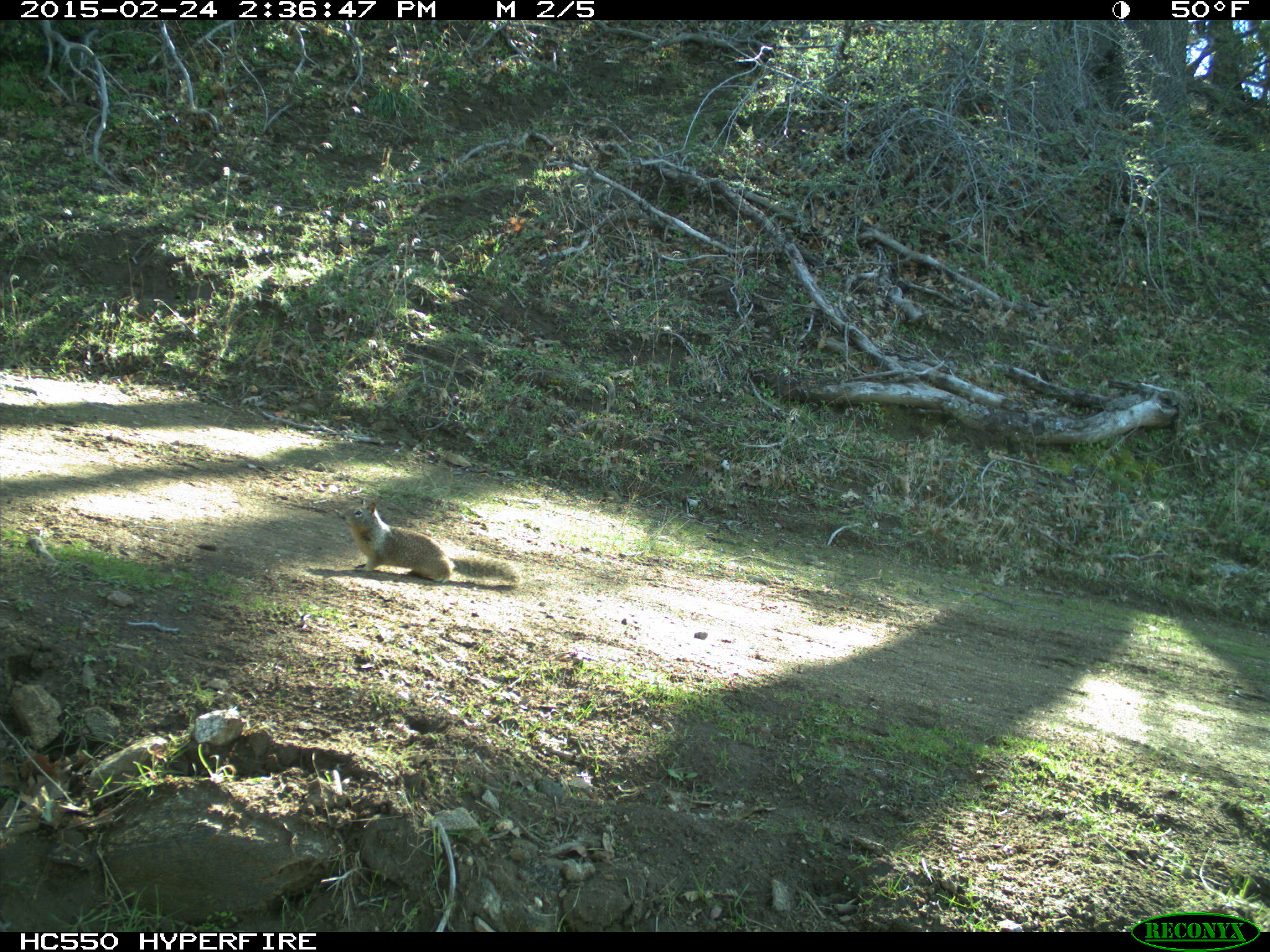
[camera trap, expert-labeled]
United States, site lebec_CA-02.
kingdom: Animalia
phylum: Chordata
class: Mammalia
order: Rodentia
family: Sciuridae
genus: Otospermophilus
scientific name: Otospermophilus beecheyi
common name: california ground squirrel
Otospermophilus beecheyi (california ground squirrel).